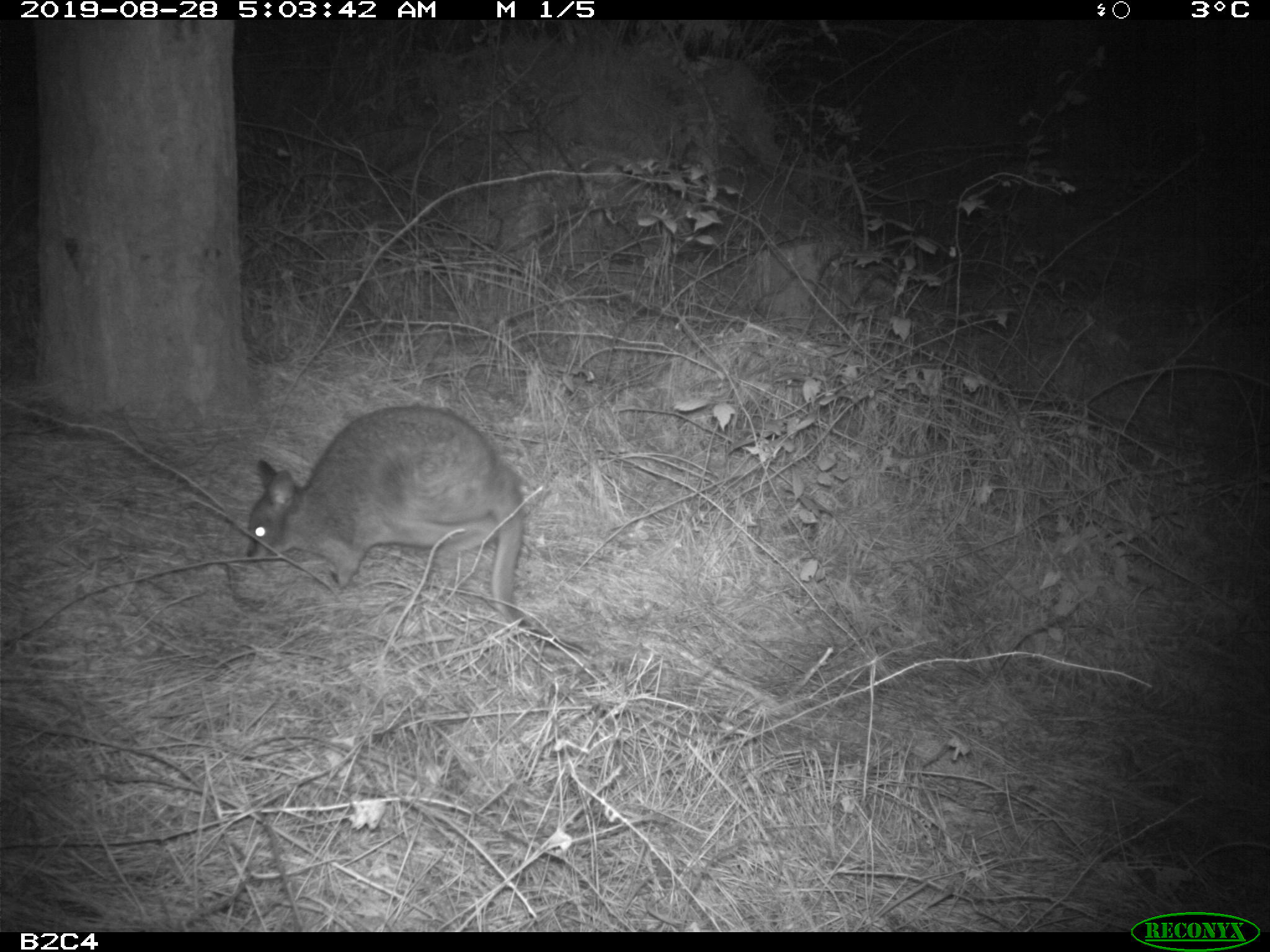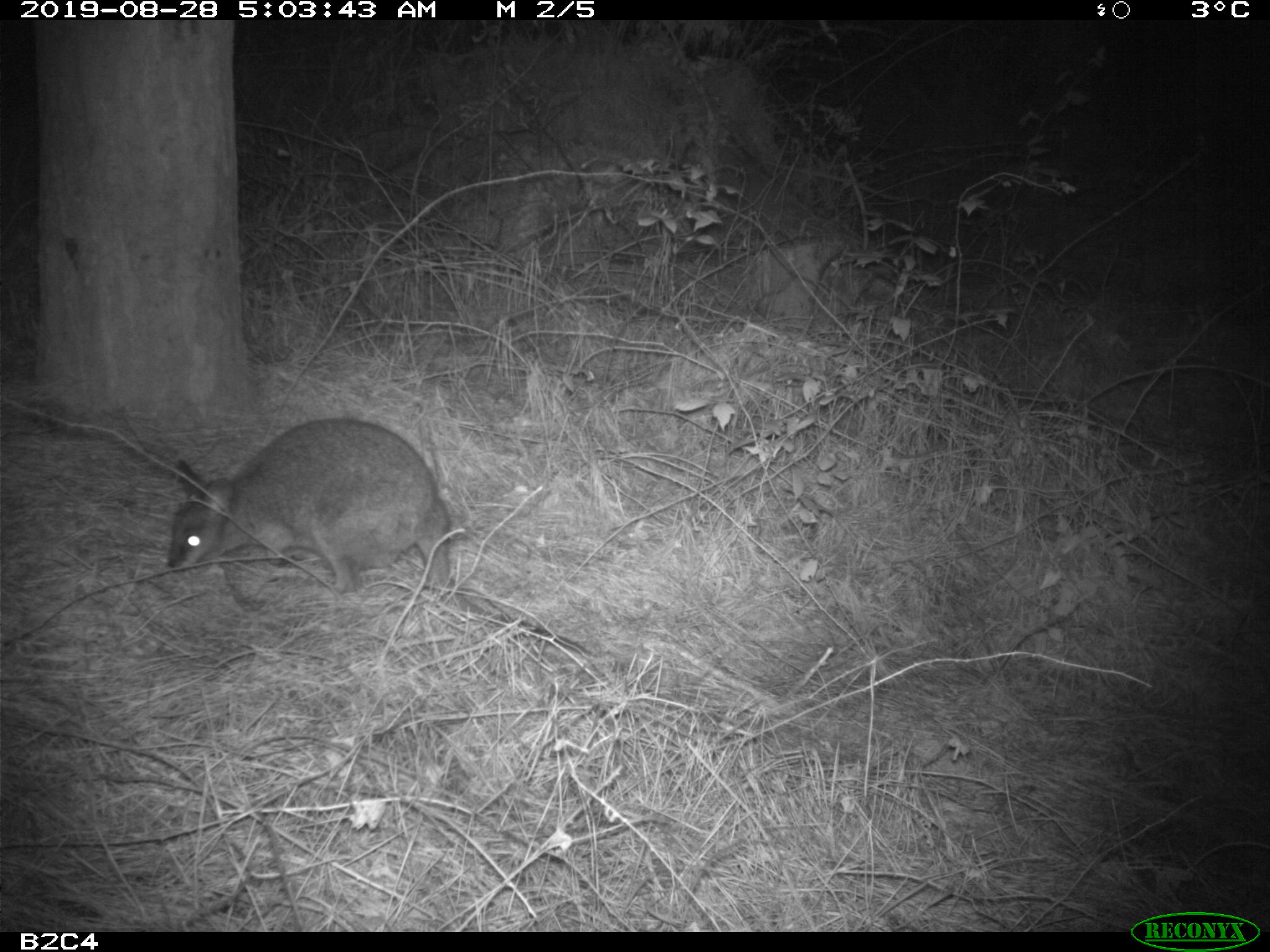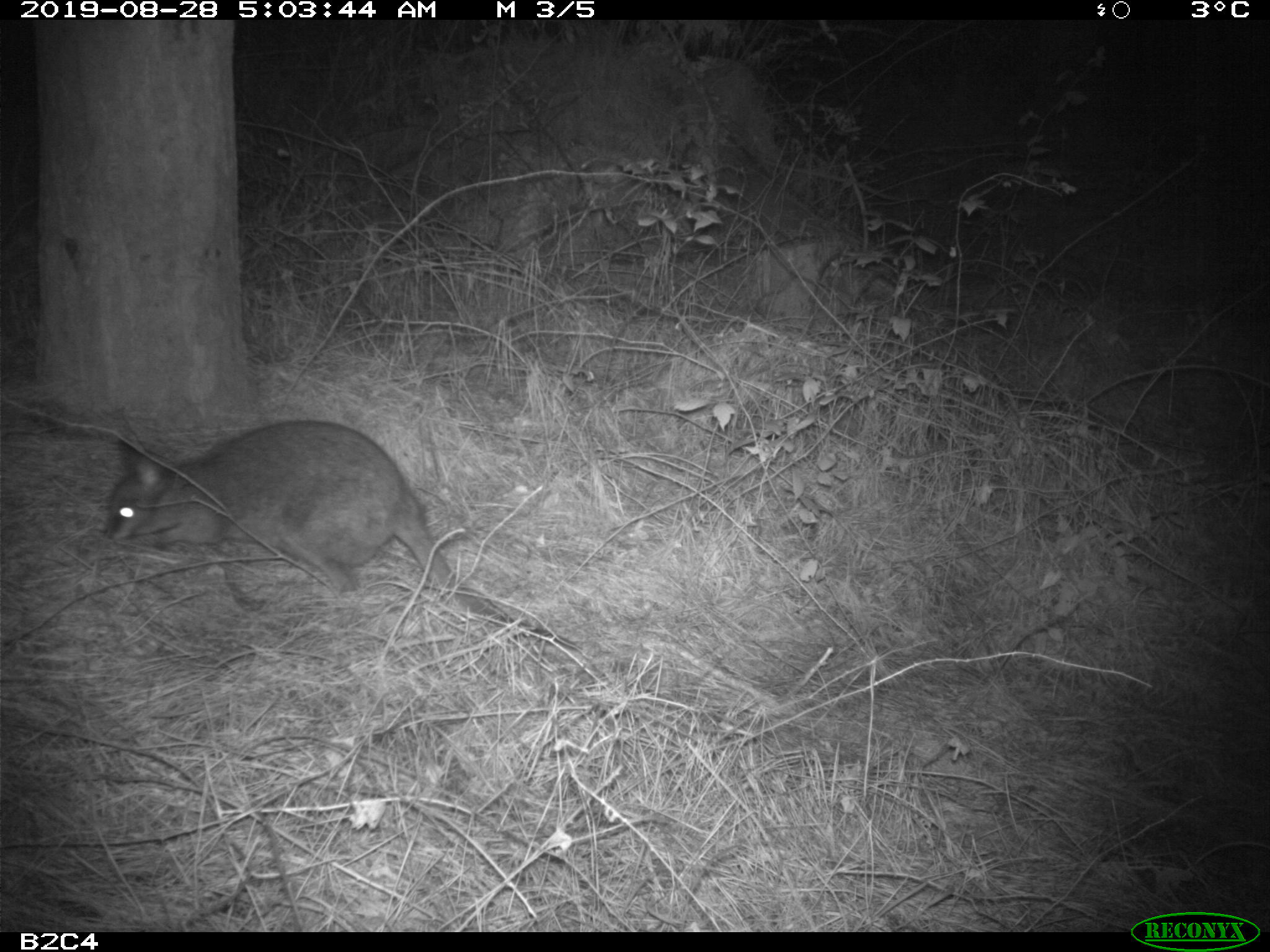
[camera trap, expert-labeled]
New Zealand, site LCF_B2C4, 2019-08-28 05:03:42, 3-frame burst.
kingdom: Animalia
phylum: Chordata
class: Mammalia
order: Diprotodontia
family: Macropodidae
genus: Notamacropus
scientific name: Notamacropus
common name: wallaby